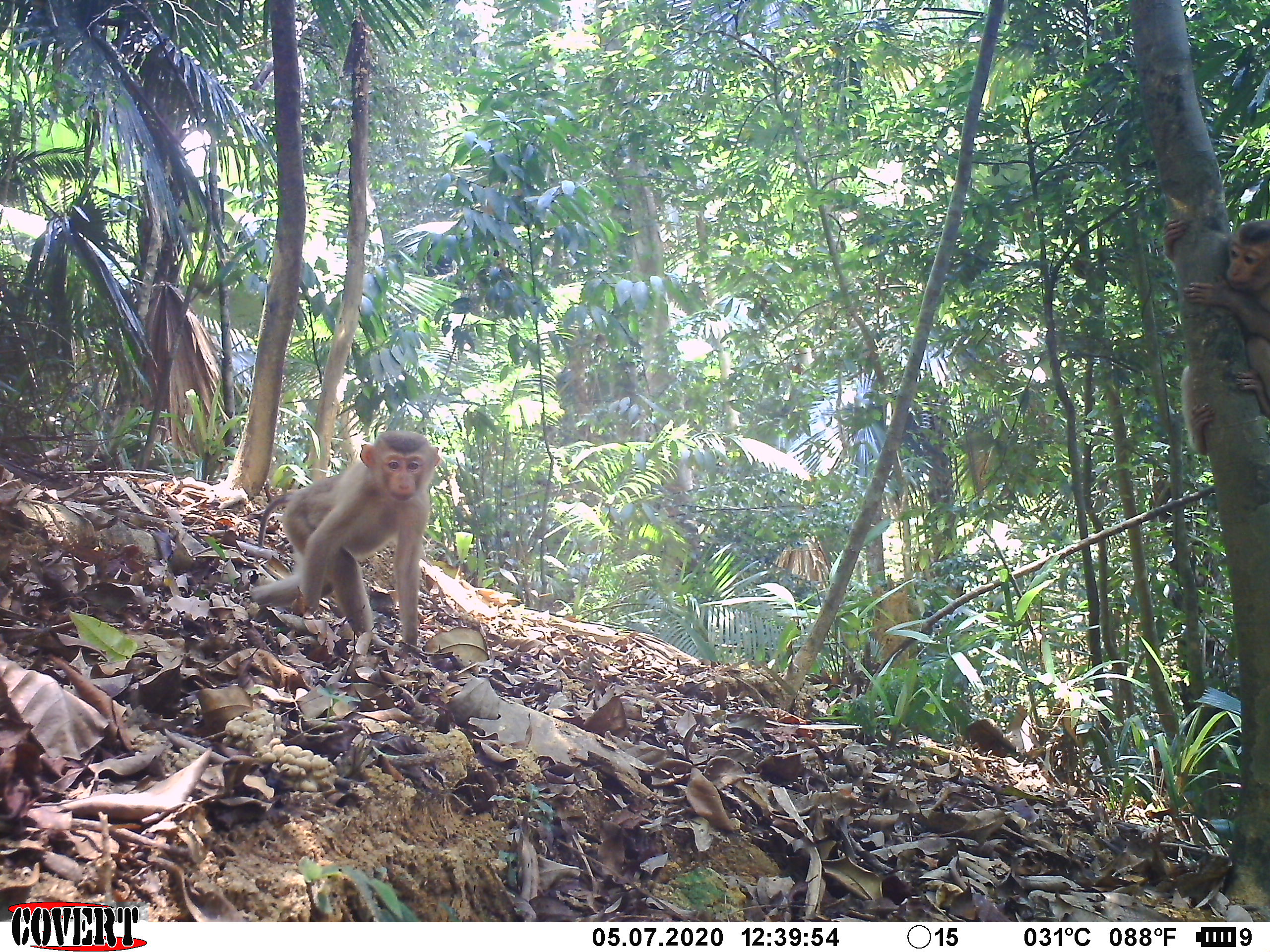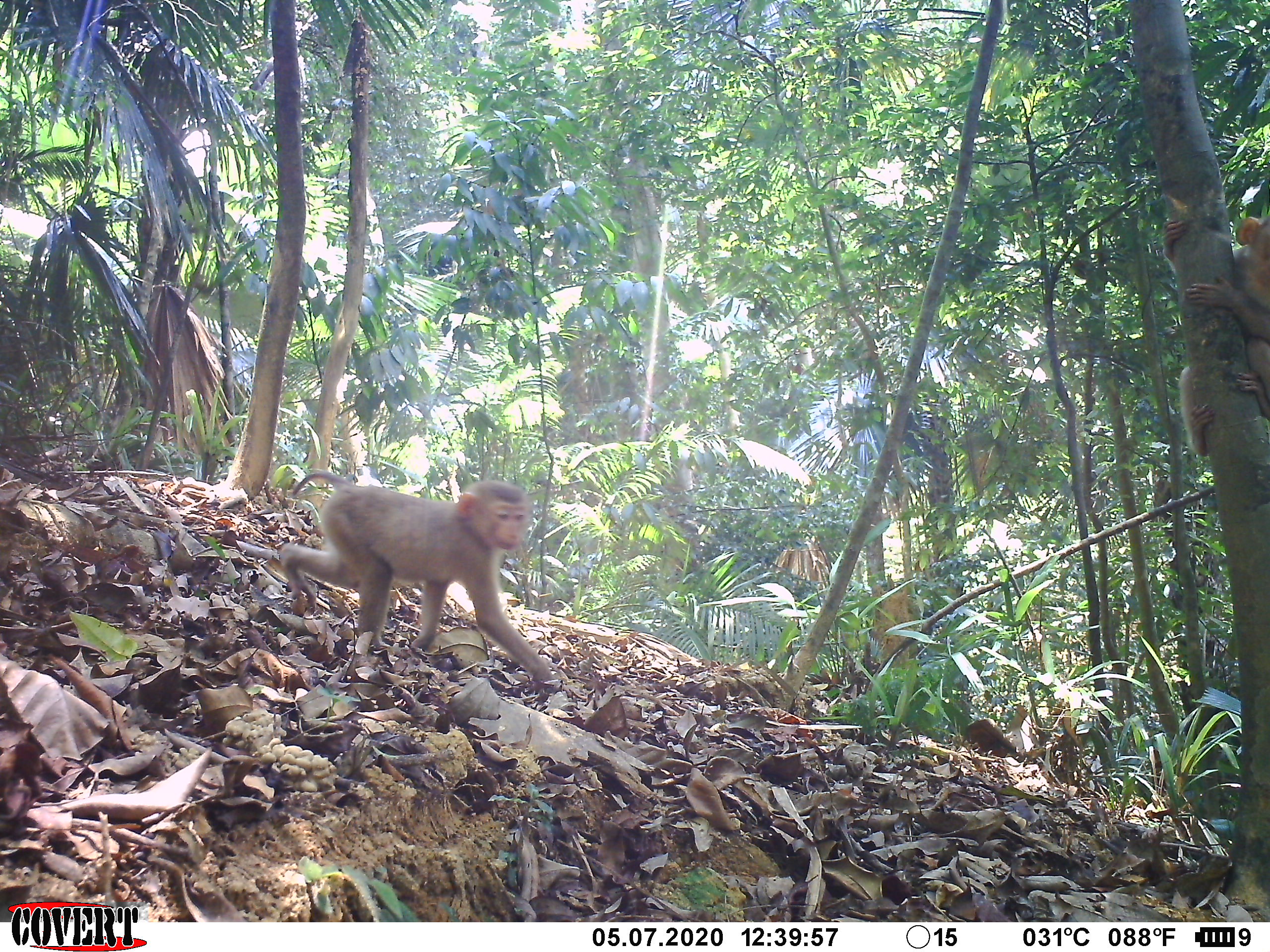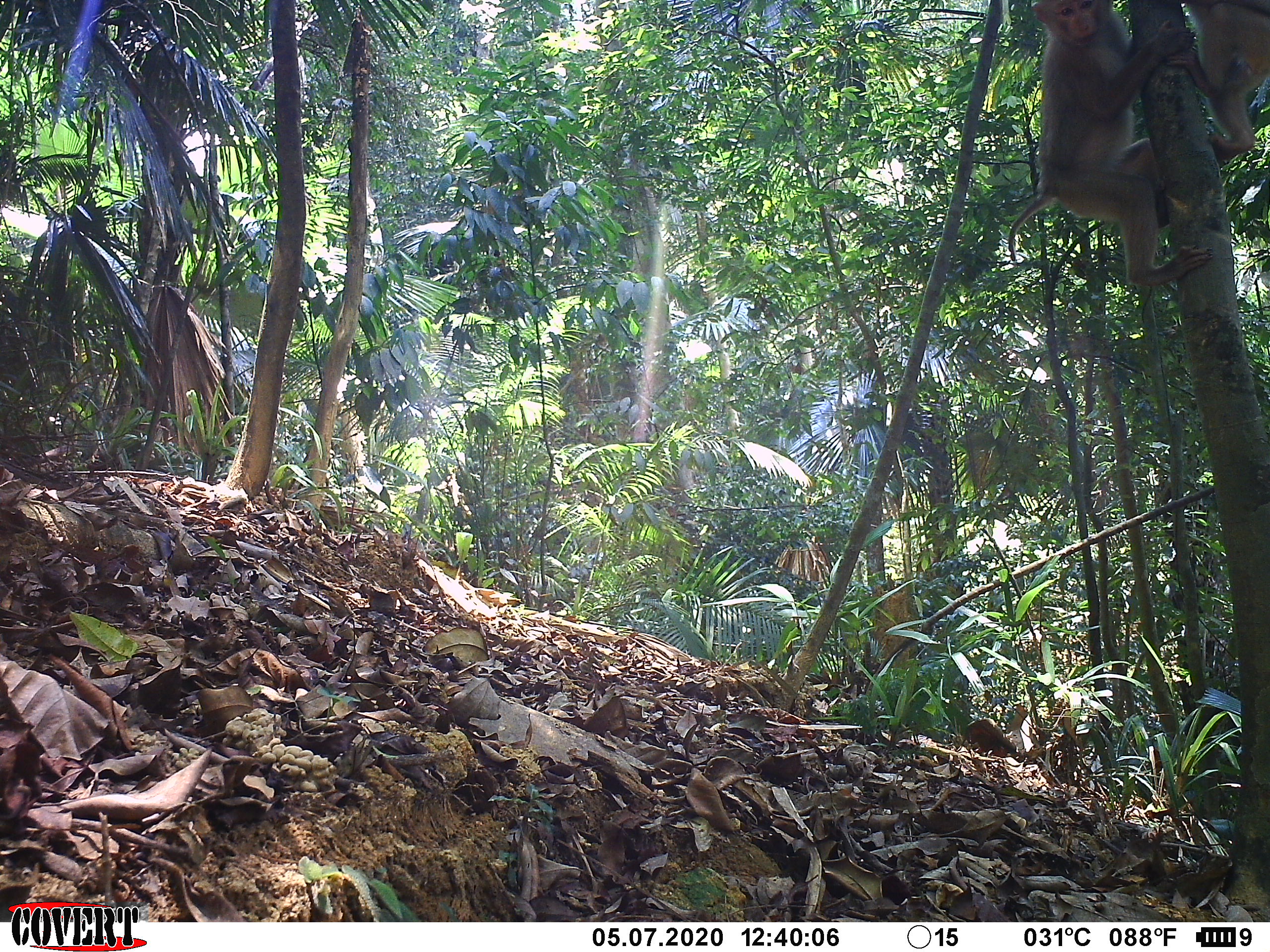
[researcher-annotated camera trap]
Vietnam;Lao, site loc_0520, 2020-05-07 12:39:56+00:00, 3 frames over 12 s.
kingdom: Animalia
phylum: Chordata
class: Mammalia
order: Primates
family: Cercopithecidae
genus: Macaca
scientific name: Macaca nemestrina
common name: pig-tailed macaque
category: pig tailed macaque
Pig tailed macaque (pig-tailed macaque) (Macaca nemestrina). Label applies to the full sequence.